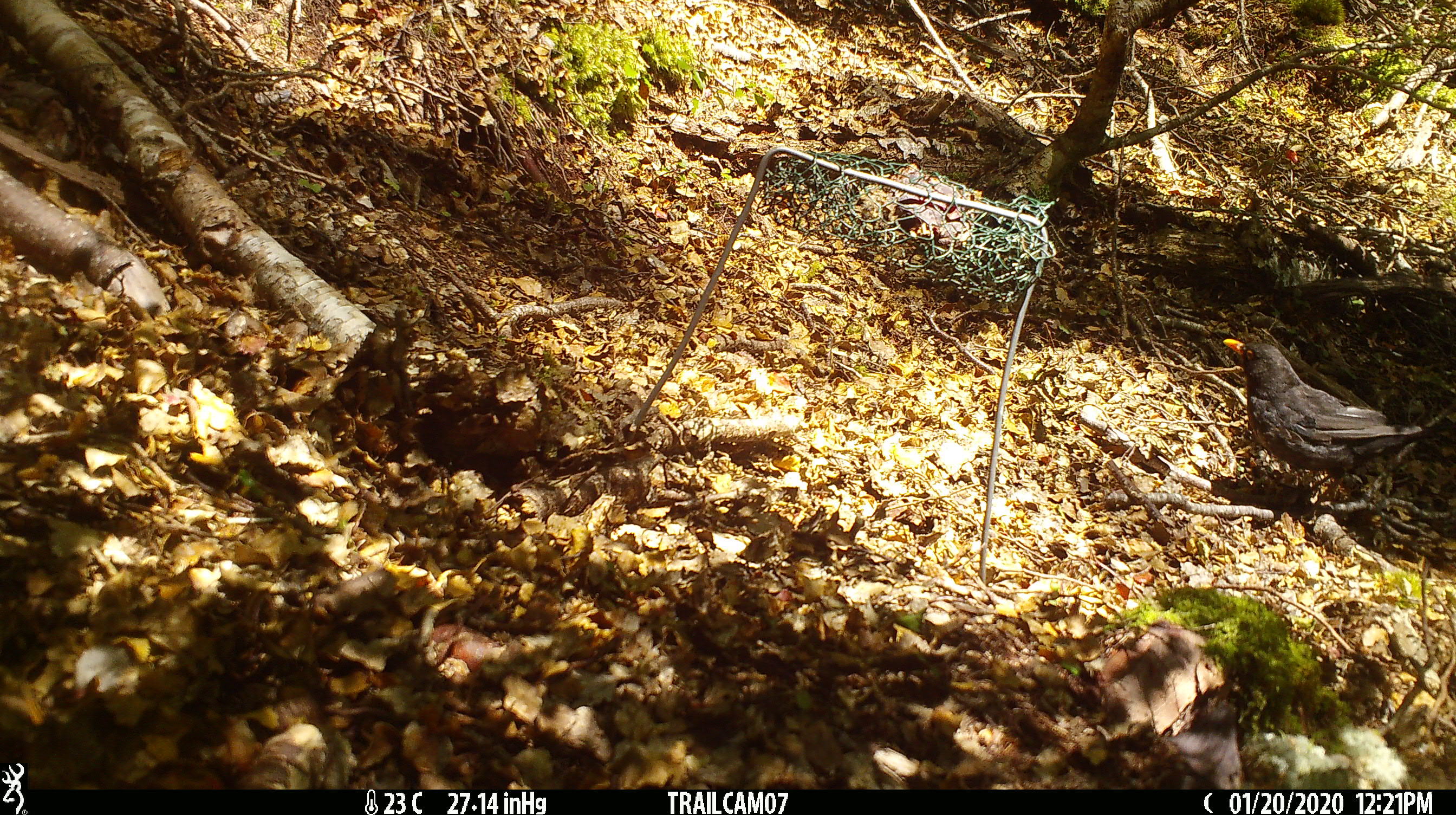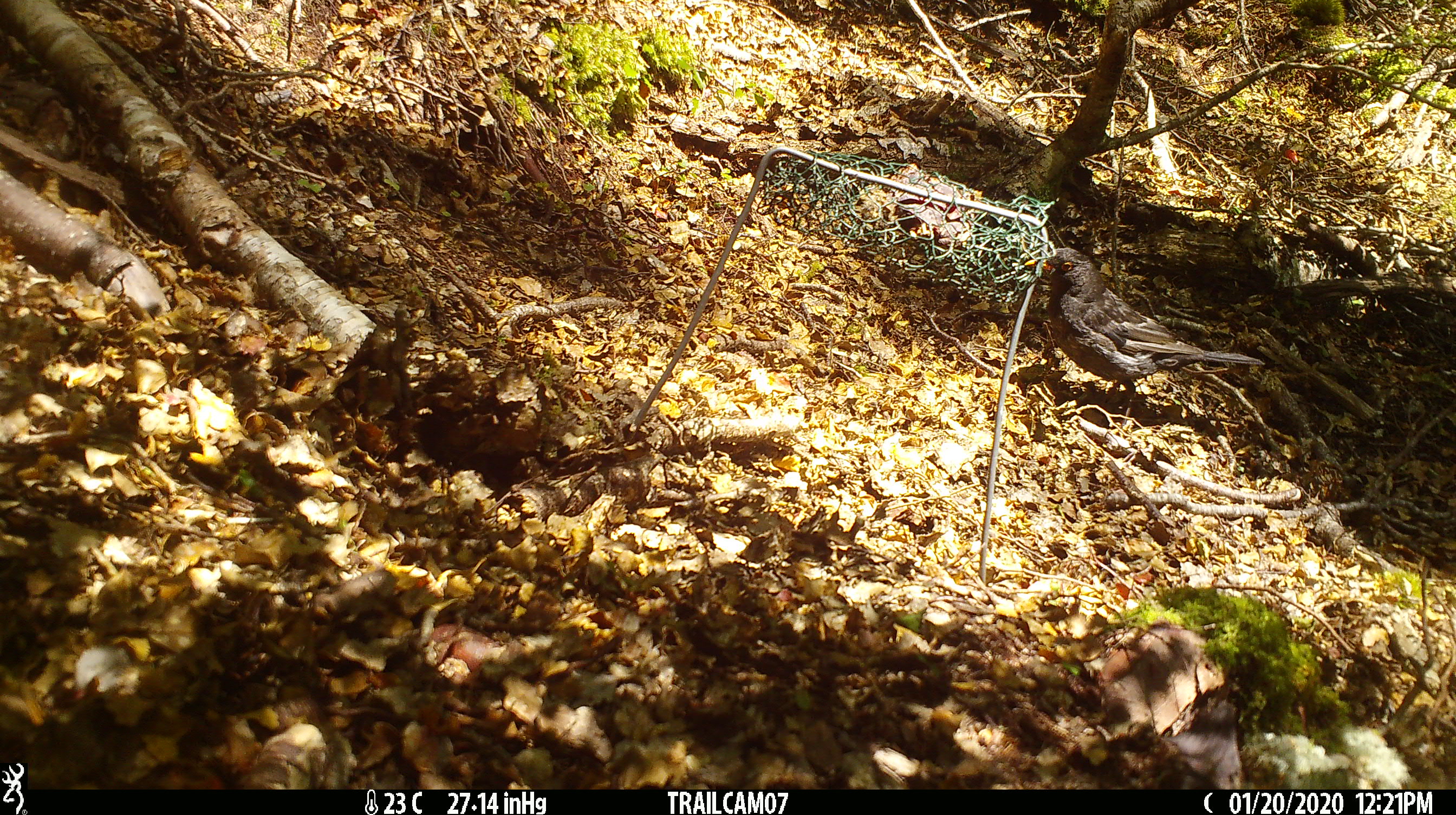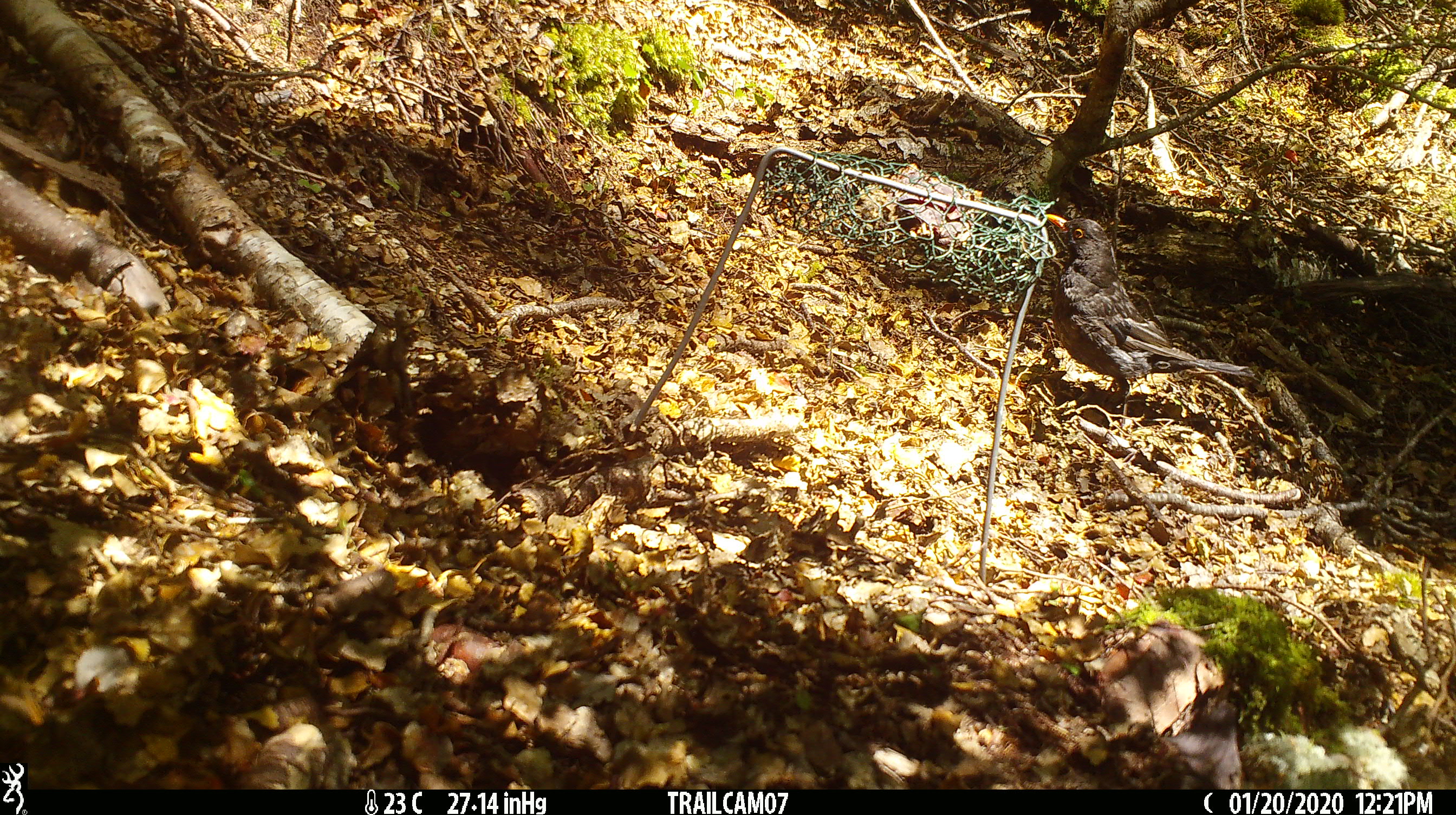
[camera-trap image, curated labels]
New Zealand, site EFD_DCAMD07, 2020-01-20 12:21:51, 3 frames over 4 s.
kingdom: Animalia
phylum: Chordata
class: Aves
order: Passeriformes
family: Turdidae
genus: Turdus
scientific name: Turdus merula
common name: eurasian blackbird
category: blackbird